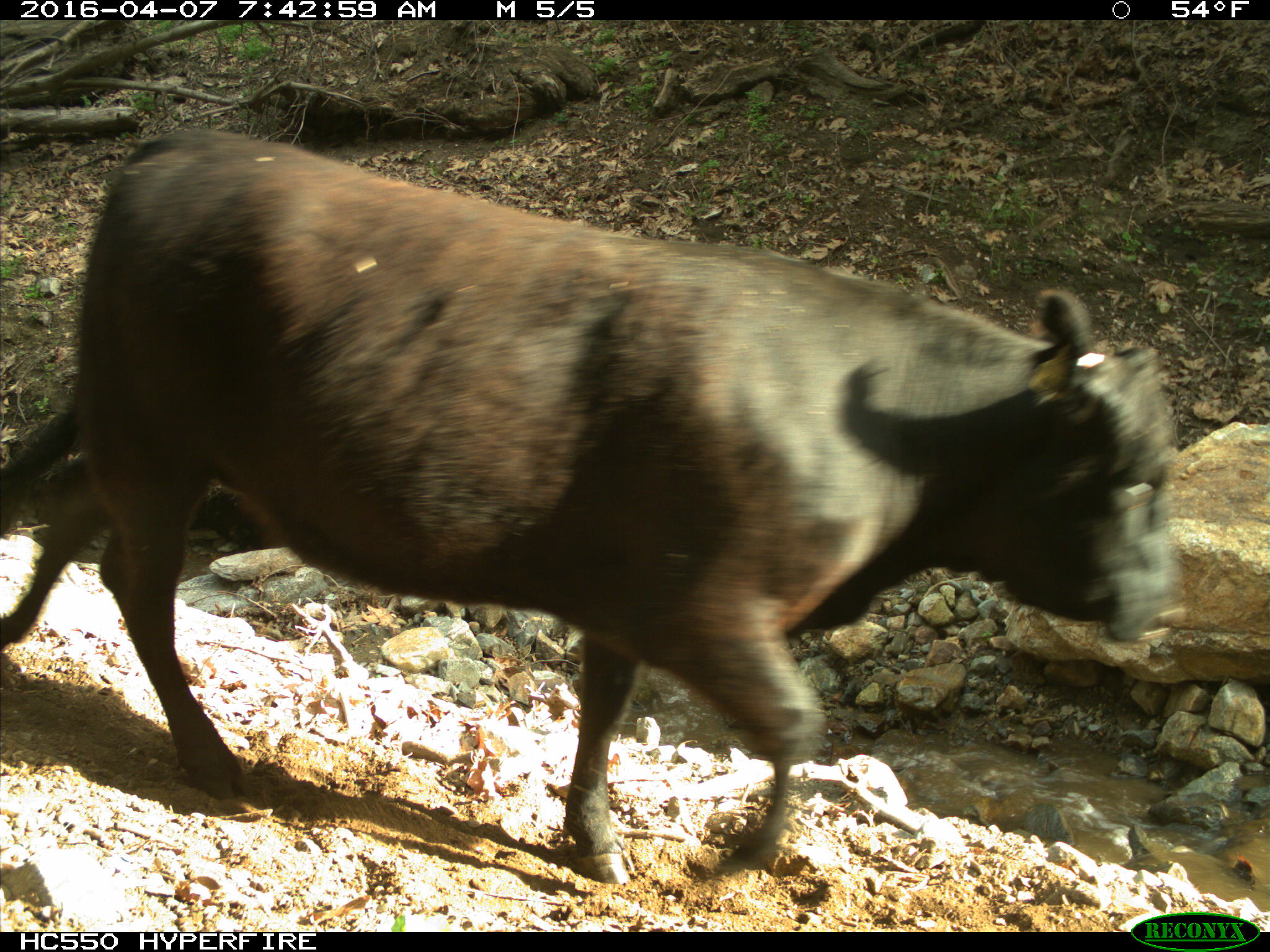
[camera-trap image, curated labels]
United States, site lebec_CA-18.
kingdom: Animalia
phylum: Chordata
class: Mammalia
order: Artiodactyla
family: Bovidae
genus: Bos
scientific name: Bos taurus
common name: domestic cow